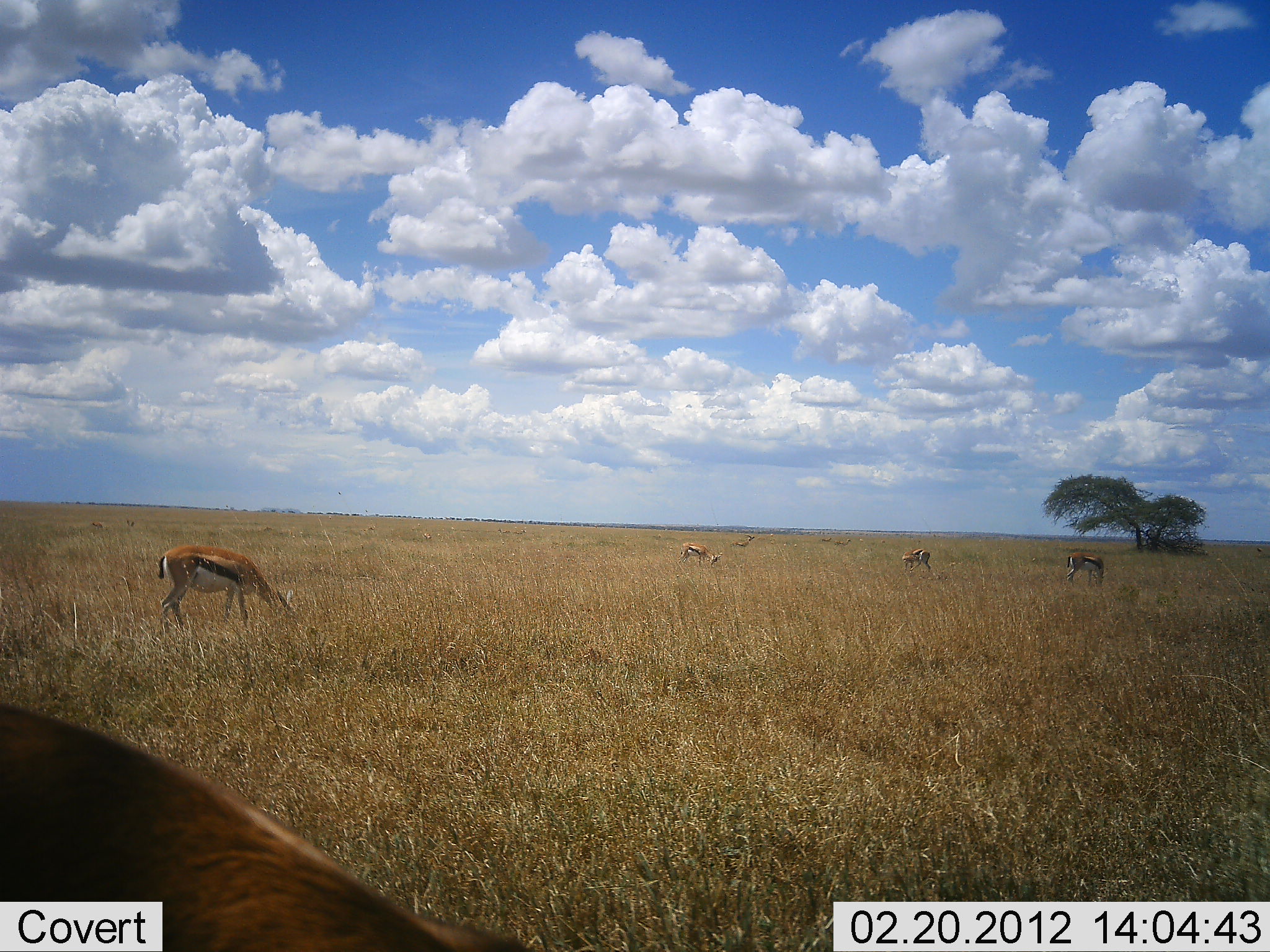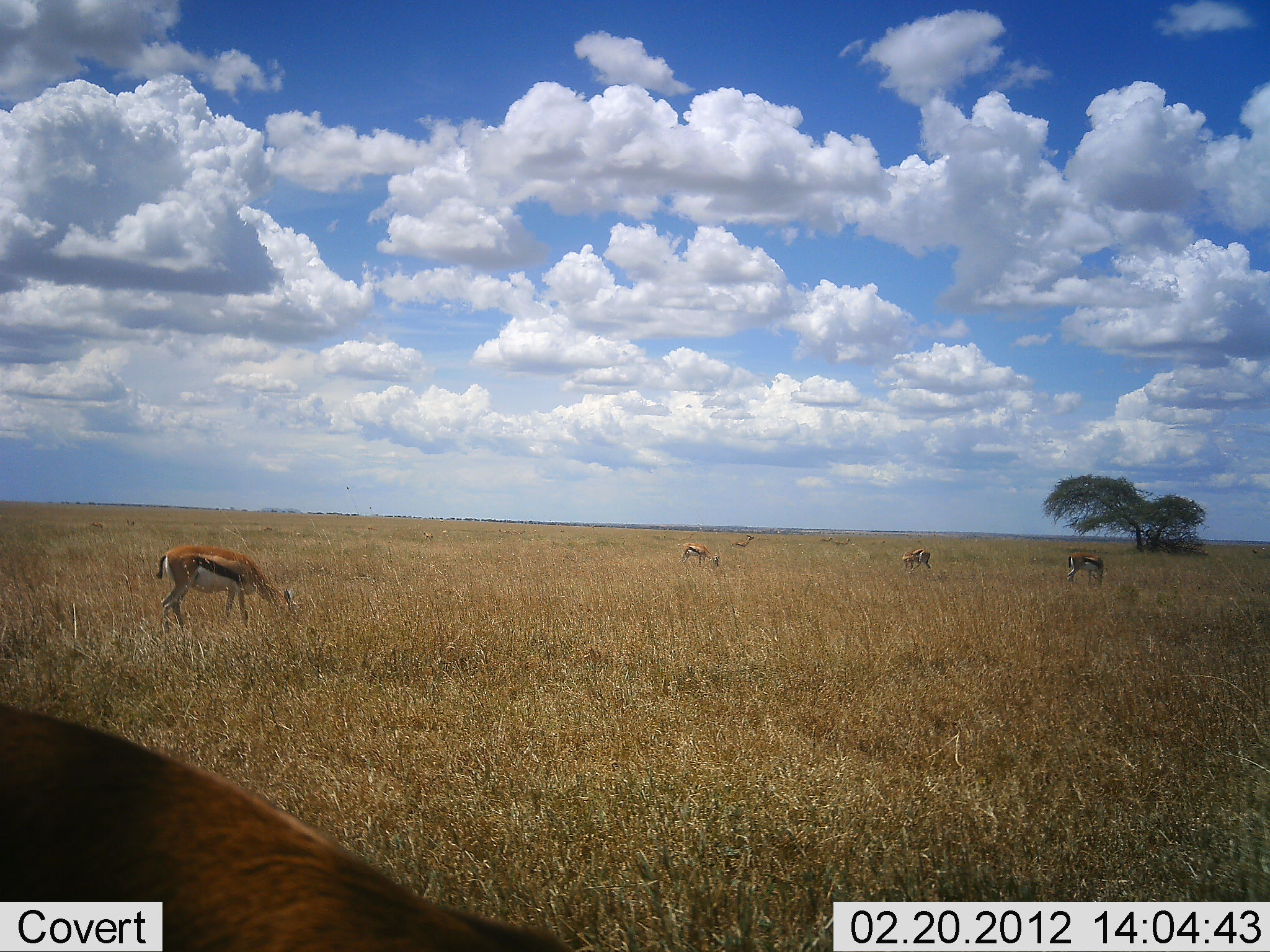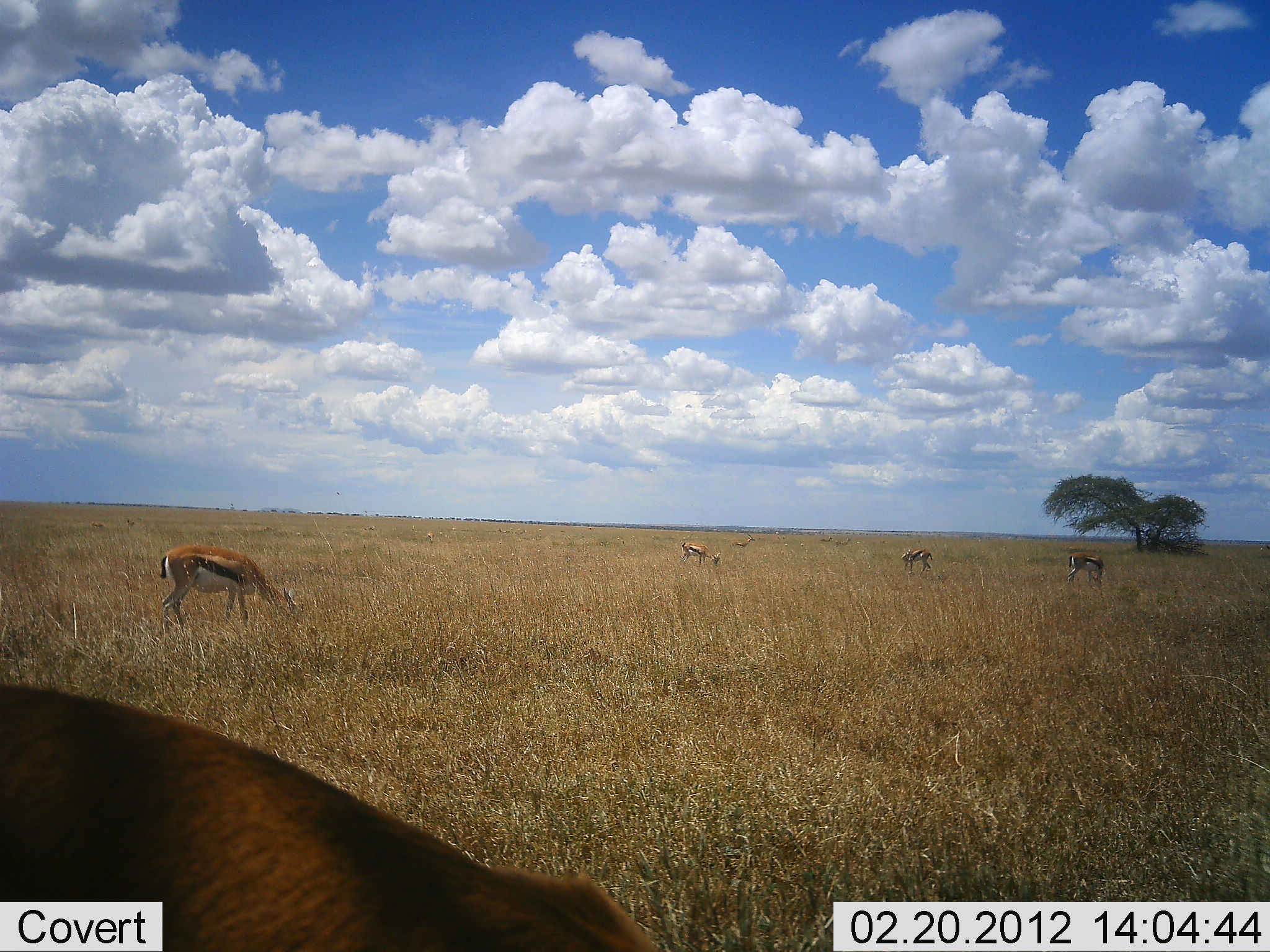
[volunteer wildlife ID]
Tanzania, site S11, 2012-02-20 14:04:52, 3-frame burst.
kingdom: Animalia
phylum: Chordata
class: Mammalia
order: Artiodactyla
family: Bovidae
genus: Eudorcas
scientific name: Eudorcas thomsonii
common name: thomson's gazelle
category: gazellethomsons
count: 6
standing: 40%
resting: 0%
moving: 5%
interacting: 0%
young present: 0%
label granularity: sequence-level